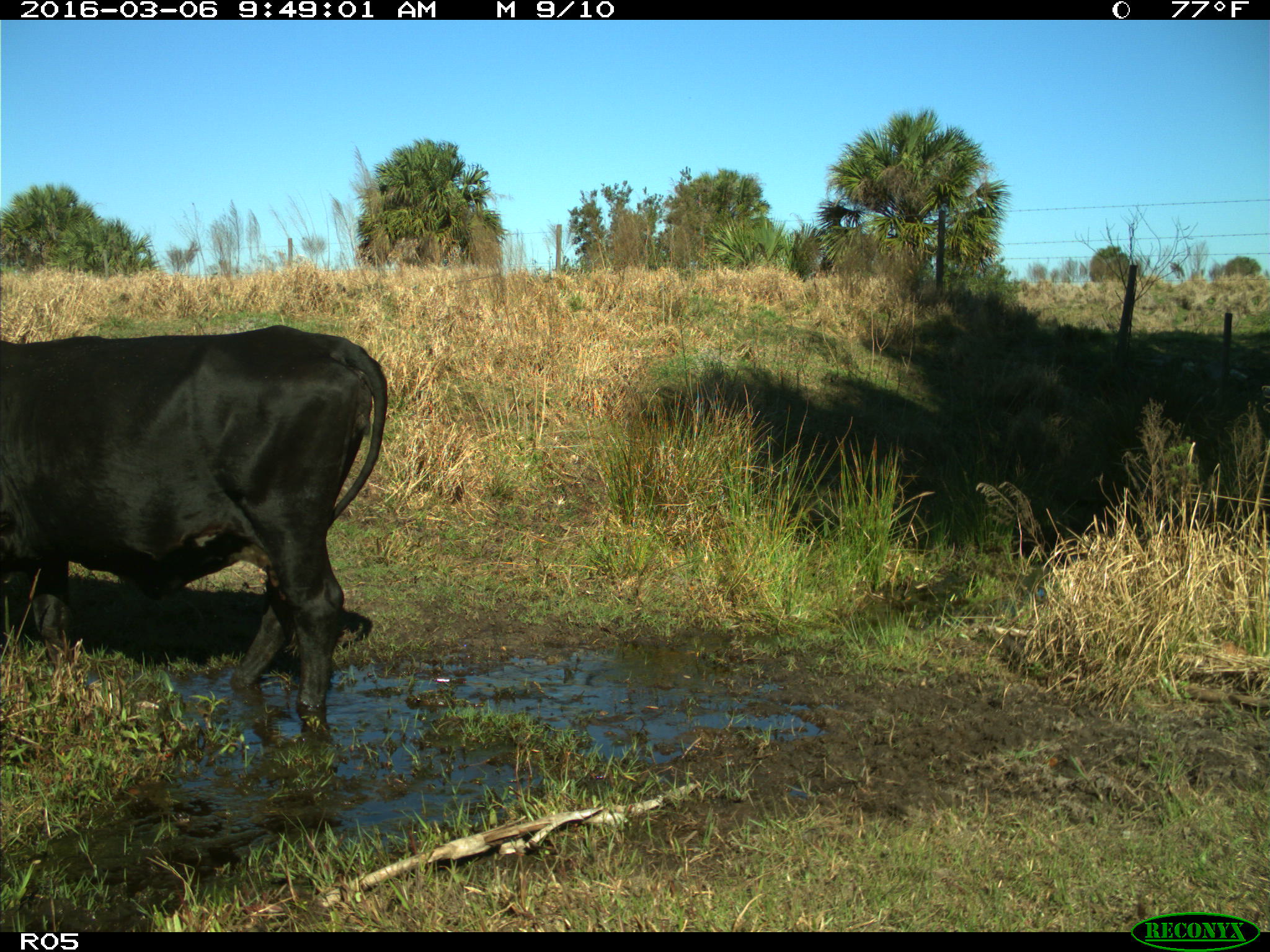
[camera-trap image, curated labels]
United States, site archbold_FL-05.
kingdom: Animalia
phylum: Chordata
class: Mammalia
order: Artiodactyla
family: Bovidae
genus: Bos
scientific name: Bos taurus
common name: domestic cow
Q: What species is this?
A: Bos taurus (domestic cow).